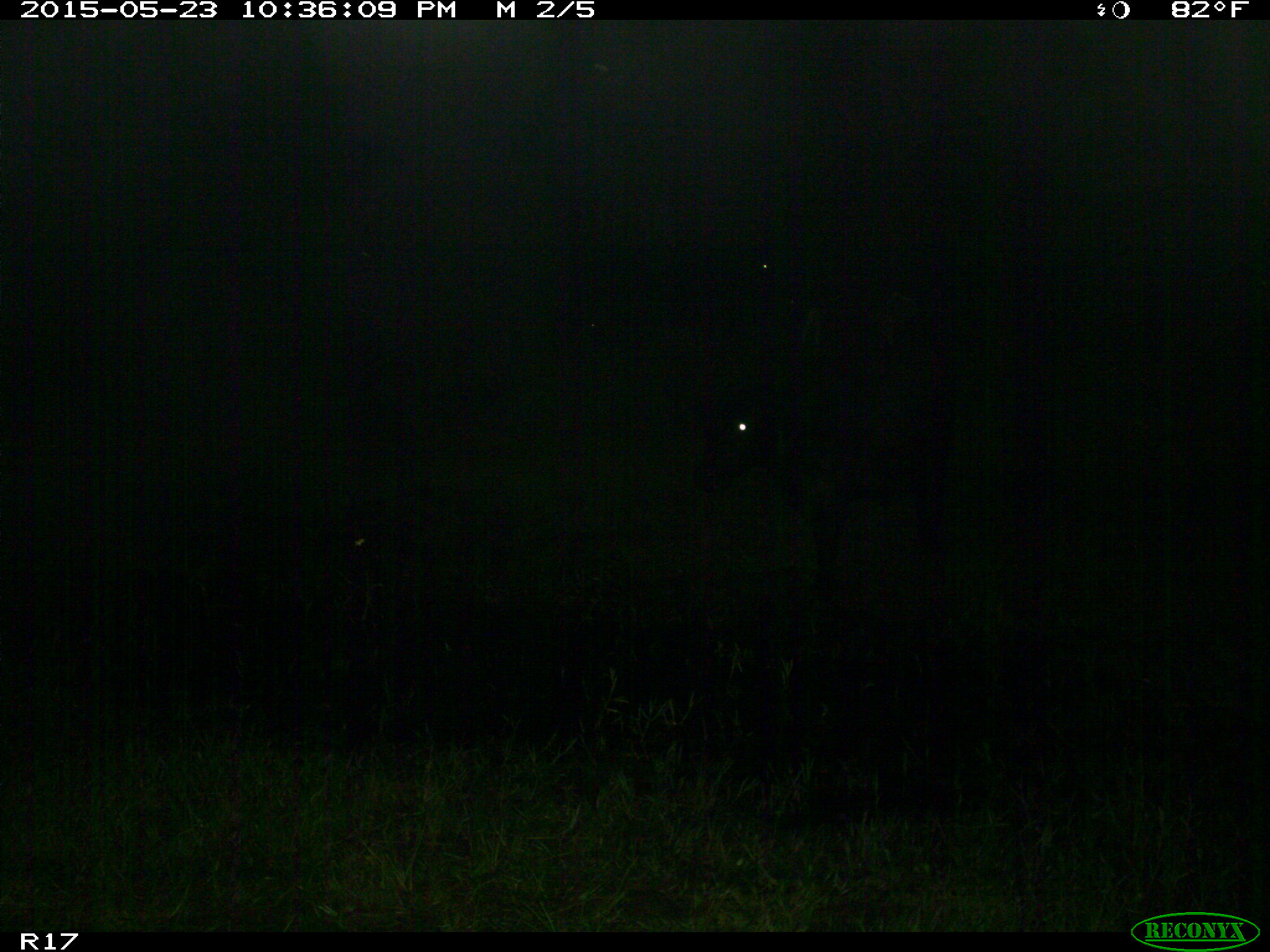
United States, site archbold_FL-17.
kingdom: Animalia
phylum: Chordata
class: Mammalia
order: Artiodactyla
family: Bovidae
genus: Bos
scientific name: Bos taurus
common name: domestic cow